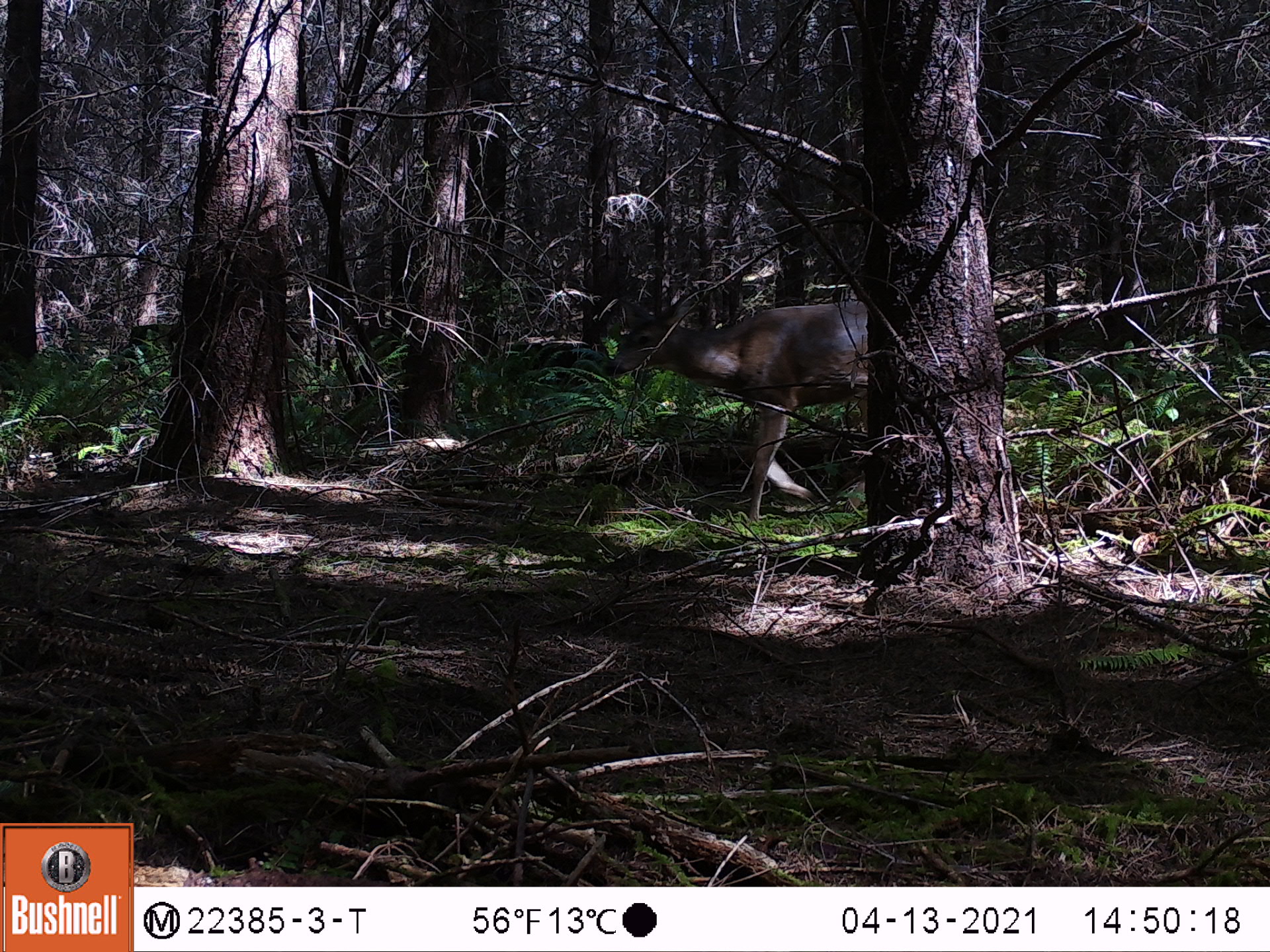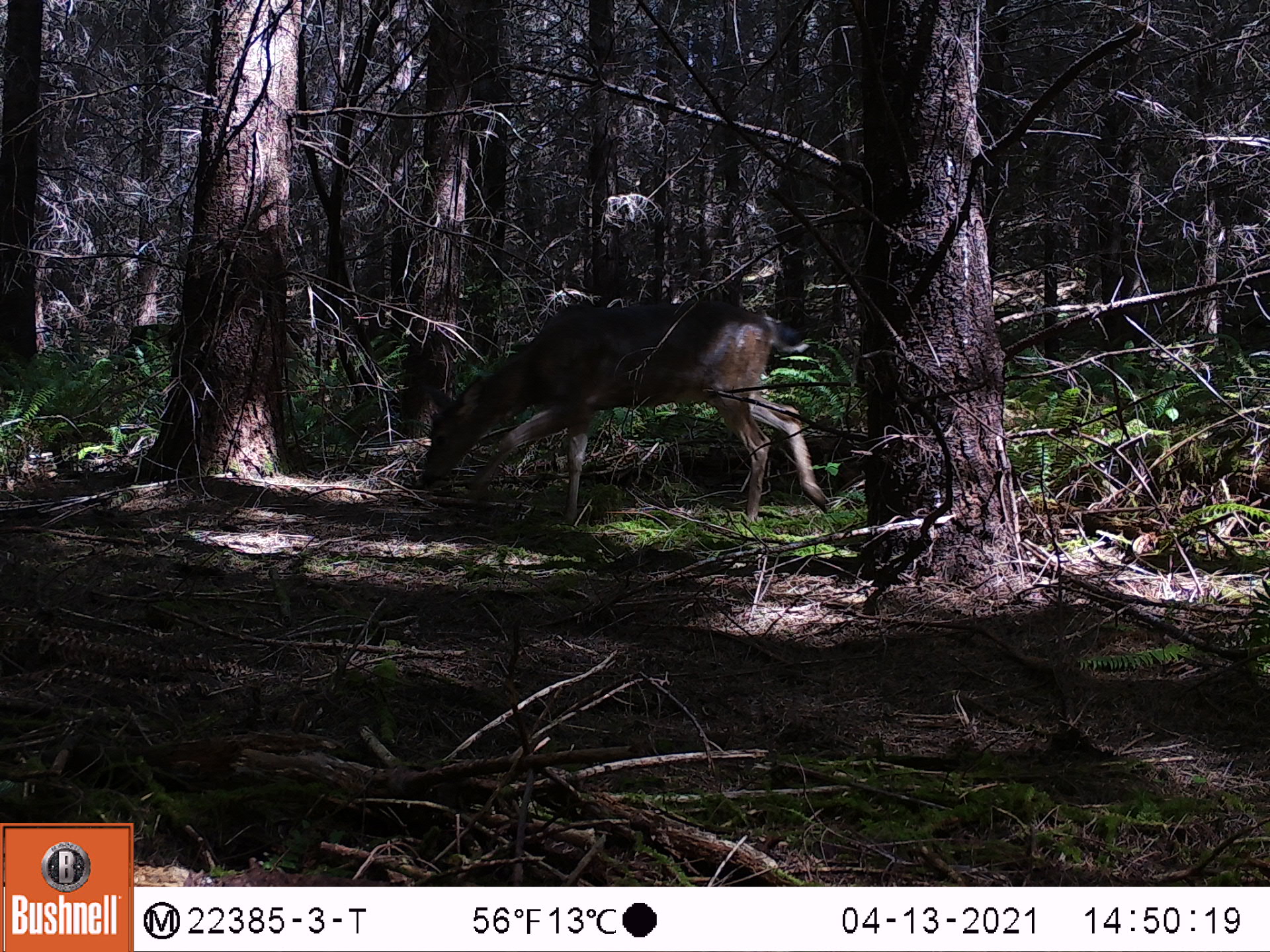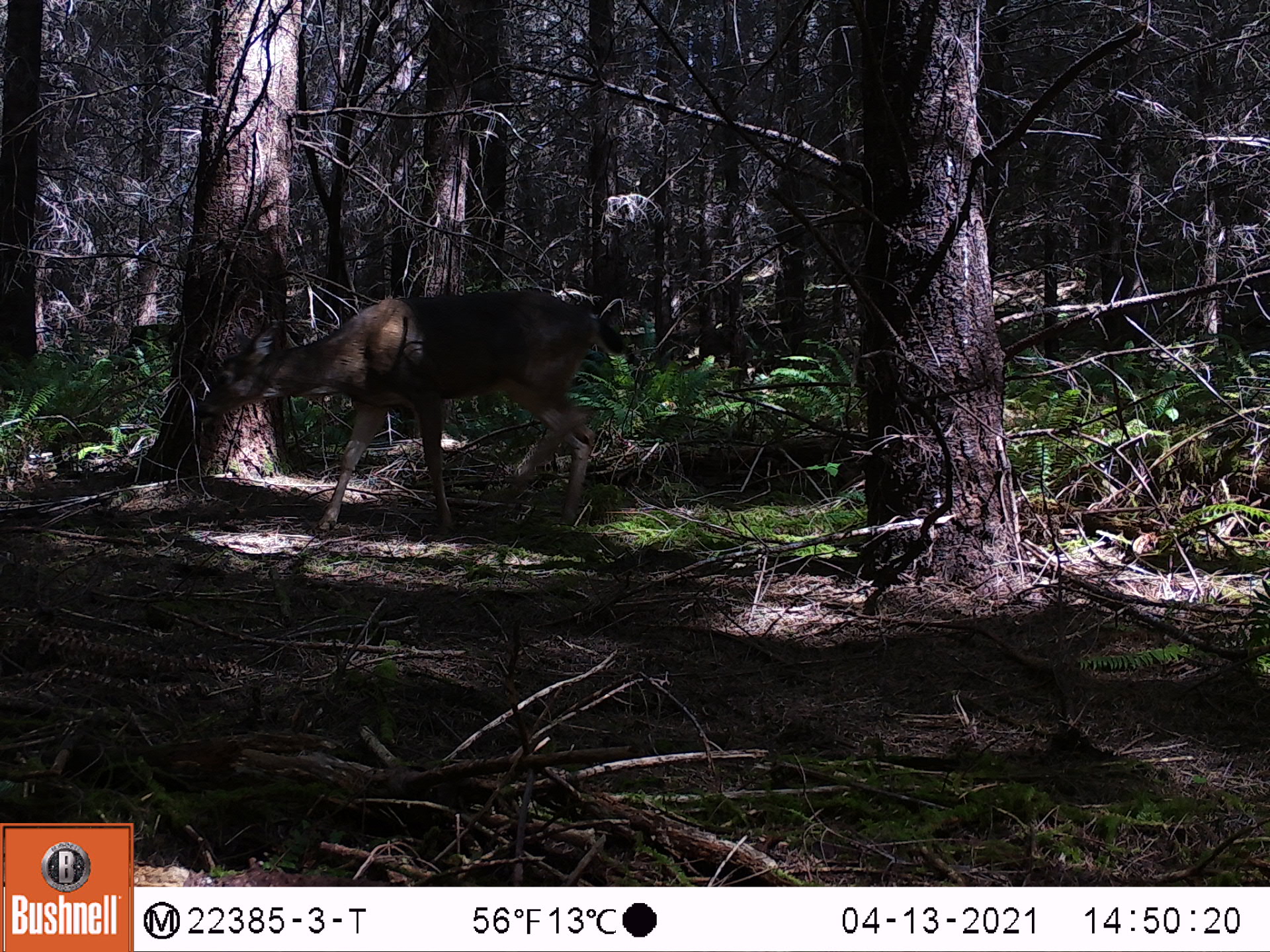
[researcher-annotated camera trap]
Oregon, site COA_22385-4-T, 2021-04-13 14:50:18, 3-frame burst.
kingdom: Animalia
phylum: Chordata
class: Mammalia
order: Artiodactyla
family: Cervidae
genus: Odocoileus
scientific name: Odocoileus hemionus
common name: black-tailed deer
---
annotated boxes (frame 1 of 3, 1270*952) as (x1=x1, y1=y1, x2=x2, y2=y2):
black-tailed deer: (x1=611, y1=274, x2=898, y2=528)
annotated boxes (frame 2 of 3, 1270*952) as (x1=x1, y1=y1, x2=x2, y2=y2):
black-tailed deer: (x1=399, y1=288, x2=849, y2=537)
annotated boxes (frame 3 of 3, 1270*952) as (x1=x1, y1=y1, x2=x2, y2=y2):
black-tailed deer: (x1=195, y1=276, x2=622, y2=531)